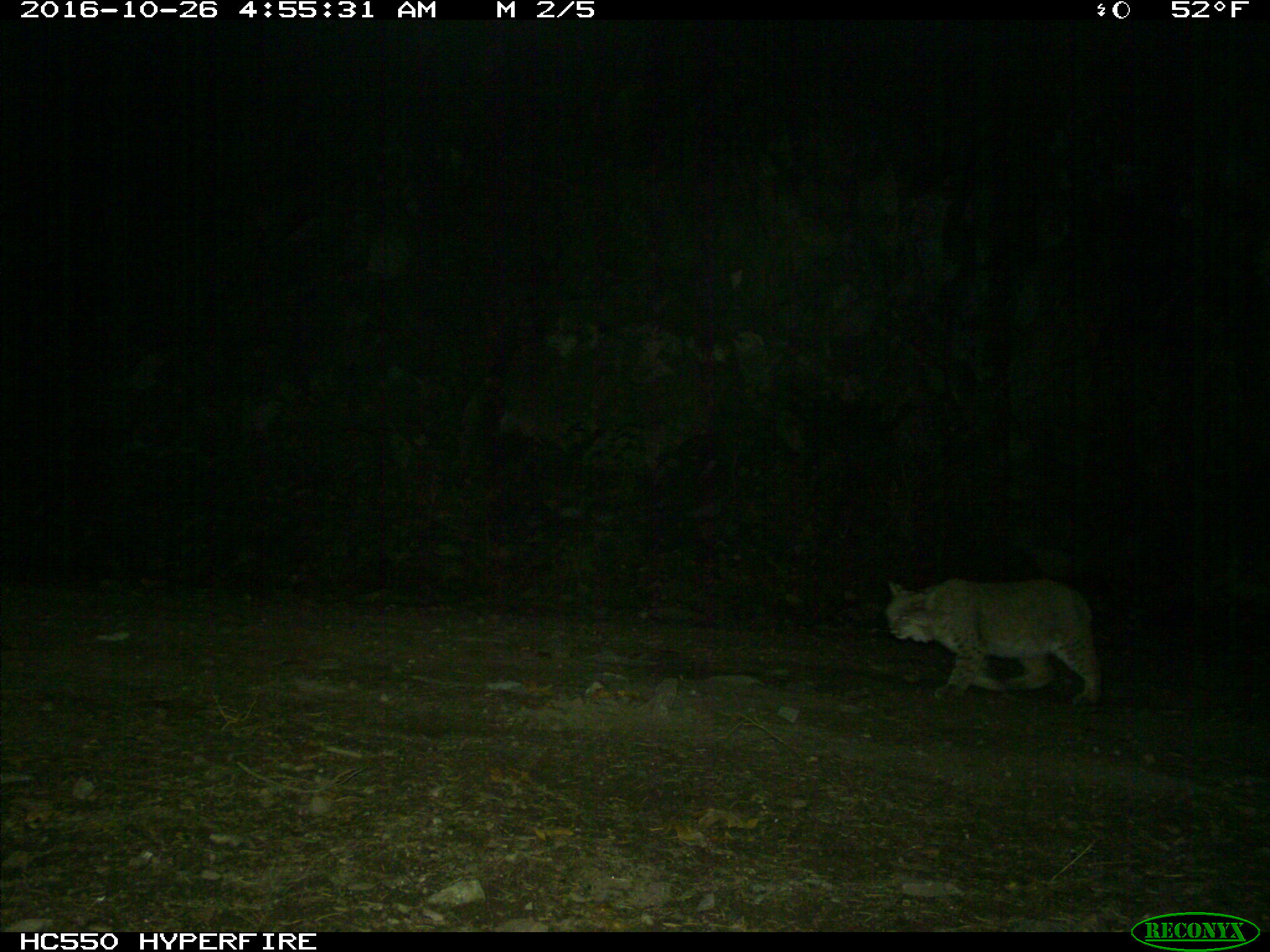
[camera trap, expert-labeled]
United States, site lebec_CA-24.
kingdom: Animalia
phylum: Chordata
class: Mammalia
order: Carnivora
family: Felidae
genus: Lynx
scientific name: Lynx rufus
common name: bobcat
Lynx rufus (bobcat).